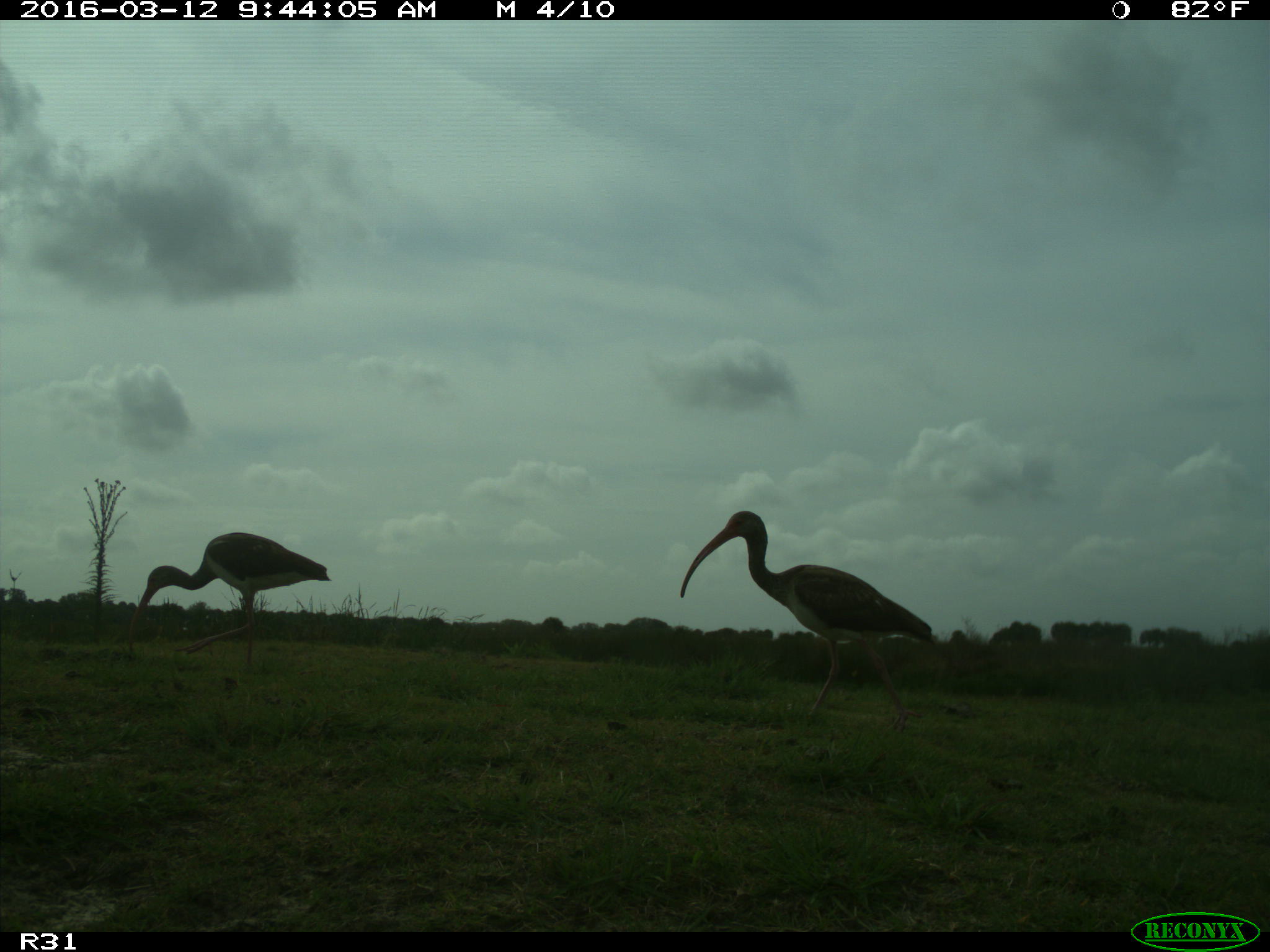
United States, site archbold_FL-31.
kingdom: Animalia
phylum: Chordata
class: Aves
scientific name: Aves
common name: birds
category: unidentified bird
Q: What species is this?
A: Unidentified bird (birds) (Aves).